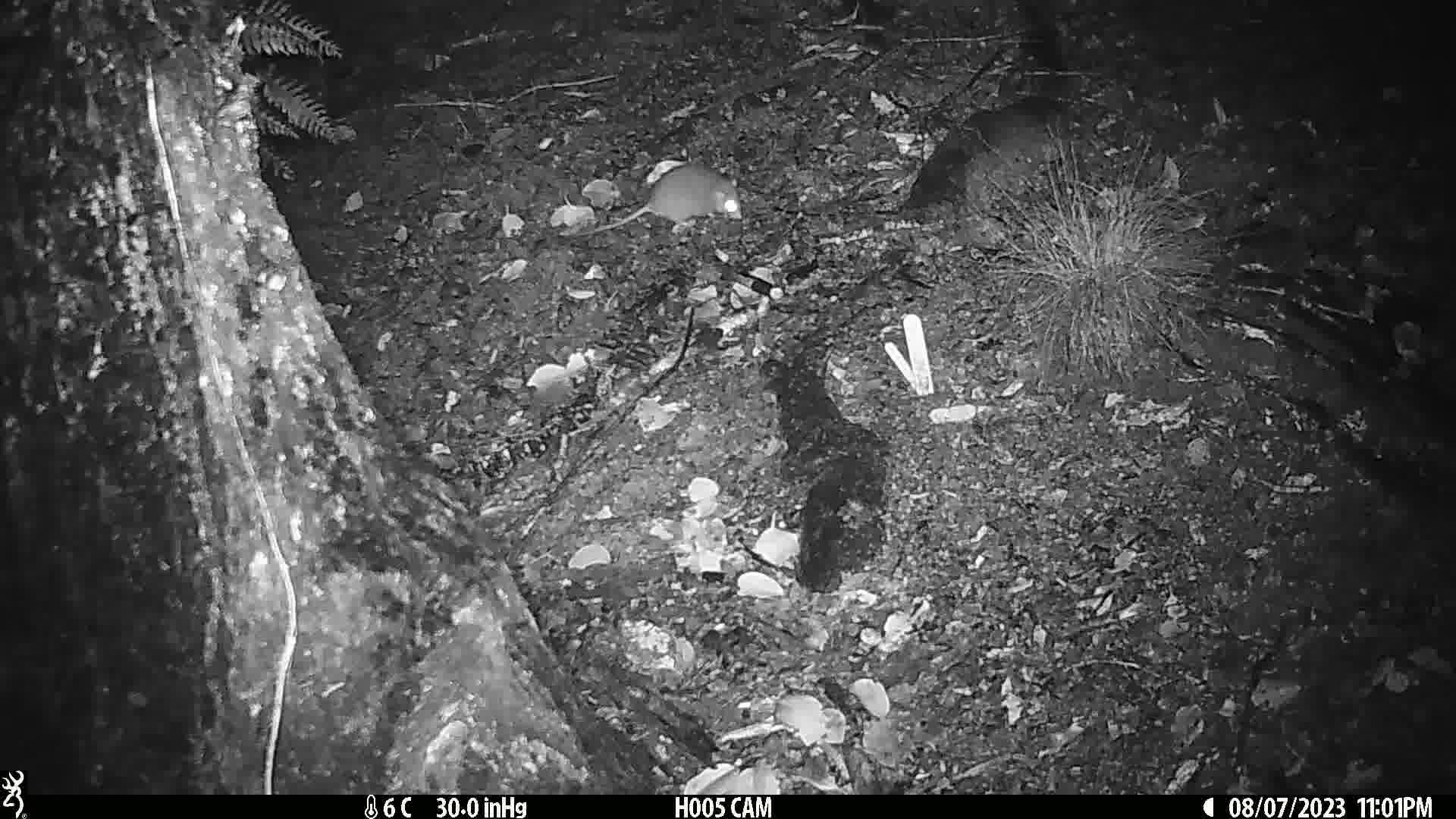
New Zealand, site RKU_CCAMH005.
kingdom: Animalia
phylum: Chordata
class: Mammalia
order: Rodentia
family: Muridae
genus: Rattus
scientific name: Rattus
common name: rat